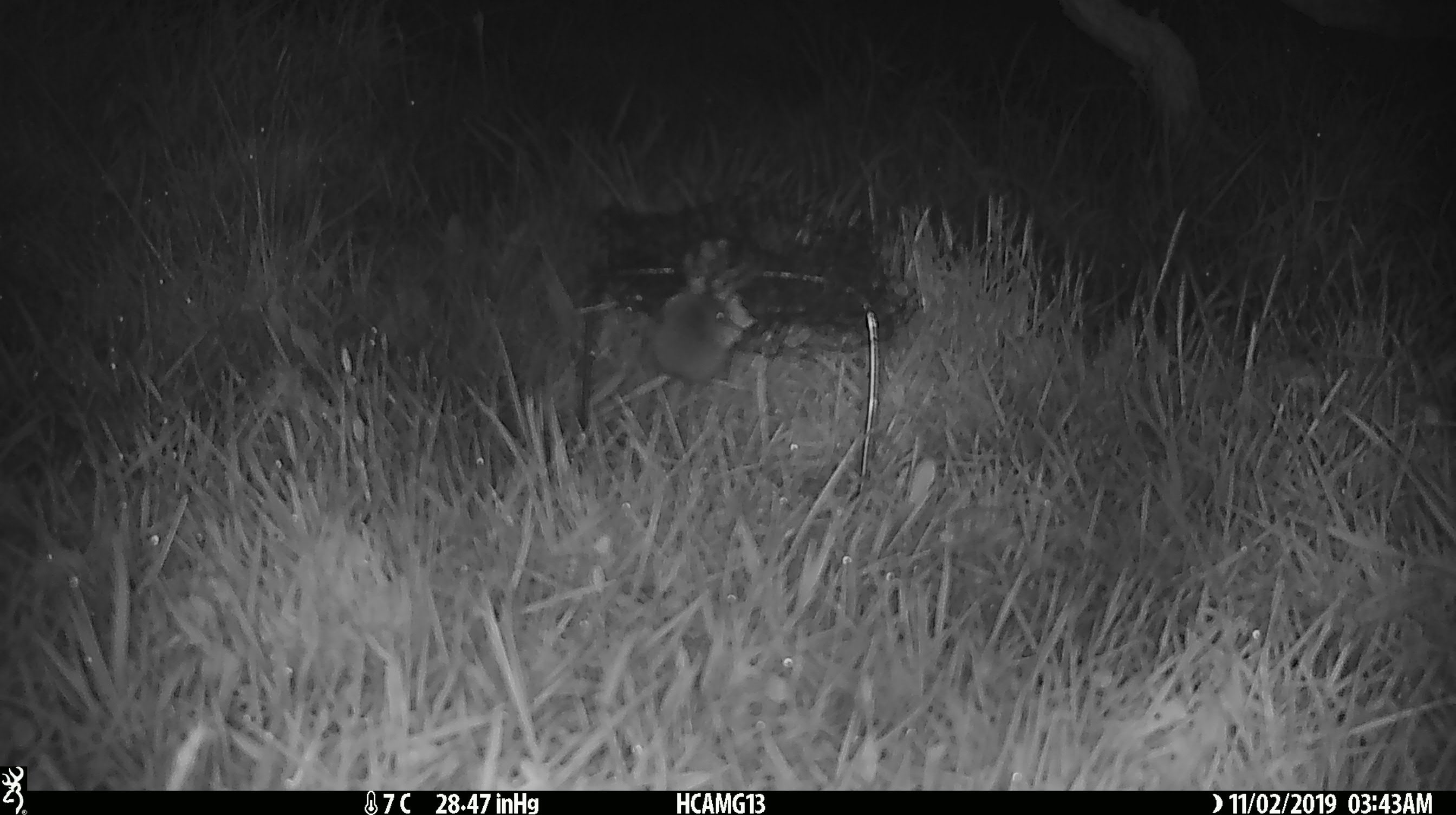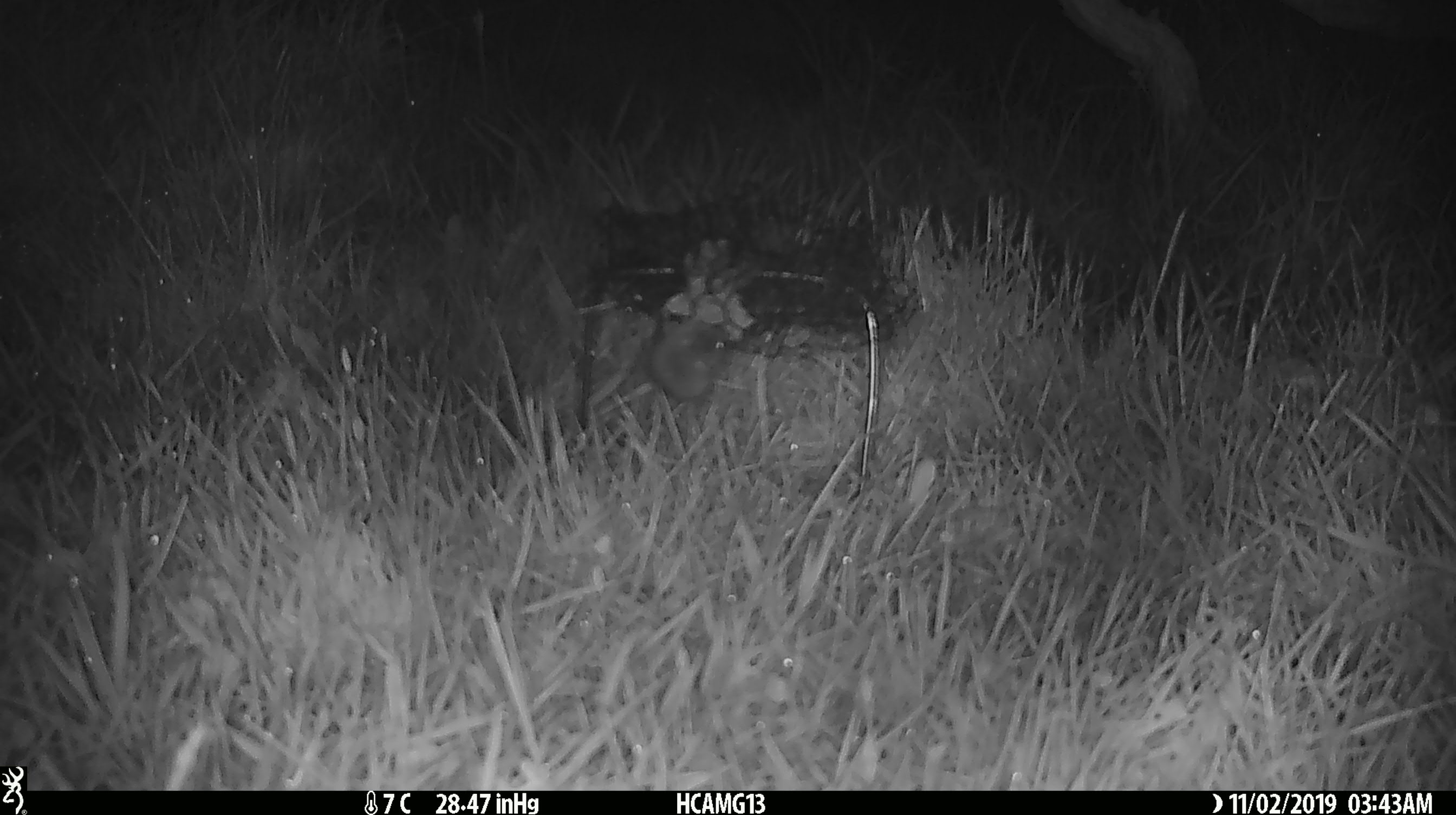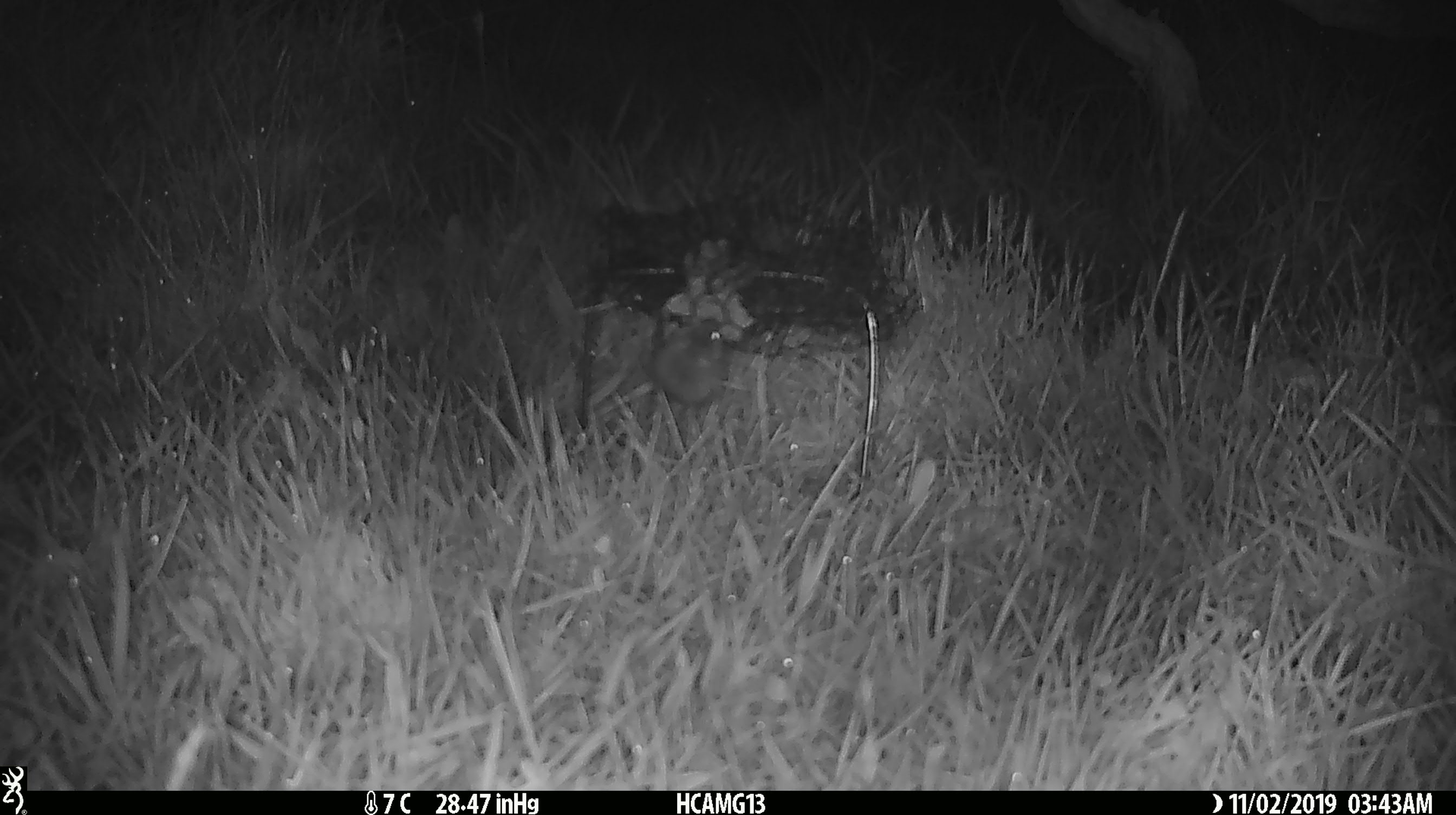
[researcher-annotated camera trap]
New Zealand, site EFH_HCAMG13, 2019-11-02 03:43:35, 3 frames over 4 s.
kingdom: Animalia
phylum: Chordata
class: Mammalia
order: Rodentia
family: Muridae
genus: Mus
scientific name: Mus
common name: mouse